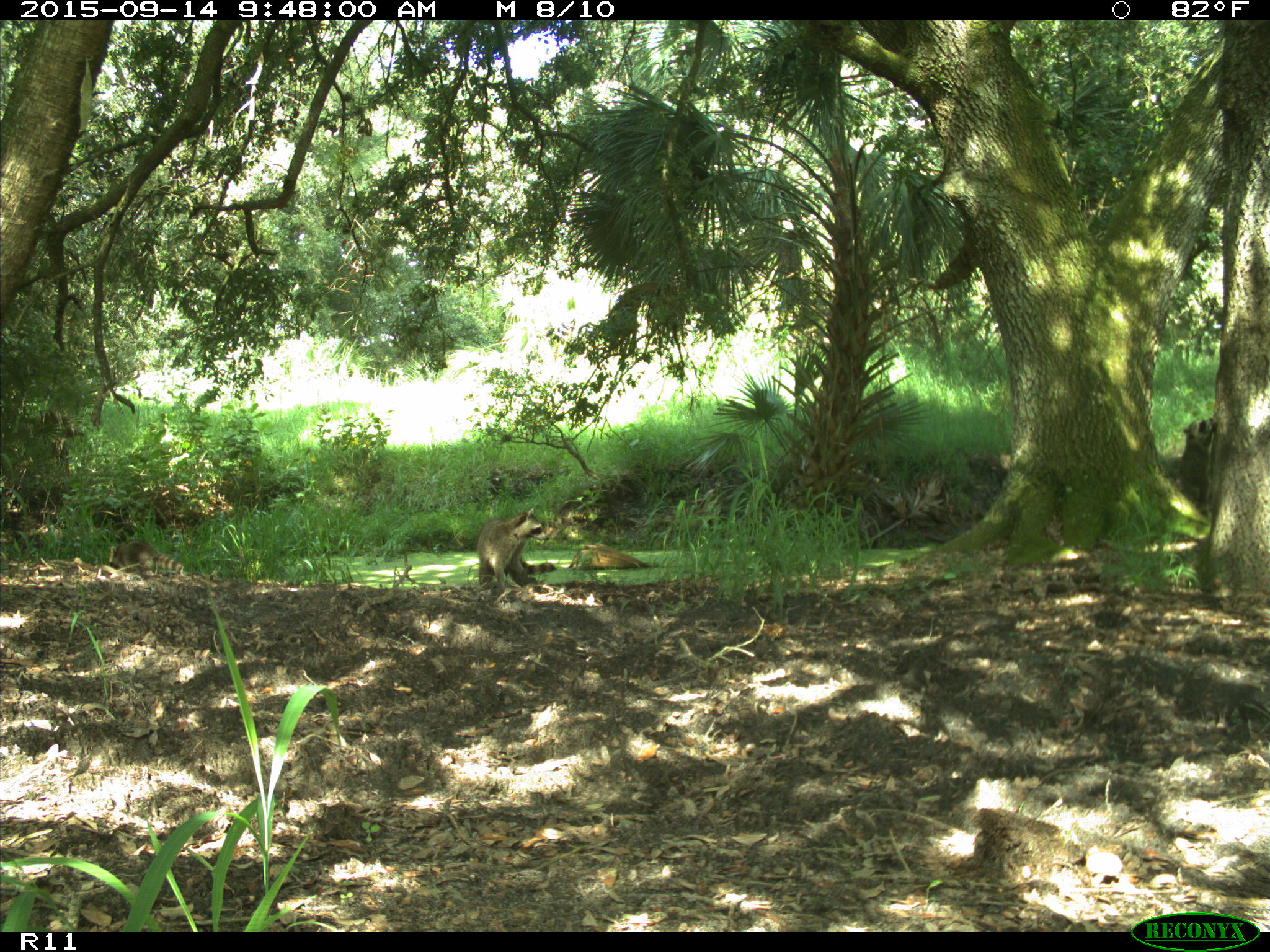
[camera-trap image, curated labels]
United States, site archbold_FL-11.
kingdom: Animalia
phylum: Chordata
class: Mammalia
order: Carnivora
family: Procyonidae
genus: Procyon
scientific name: Procyon lotor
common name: common raccoon